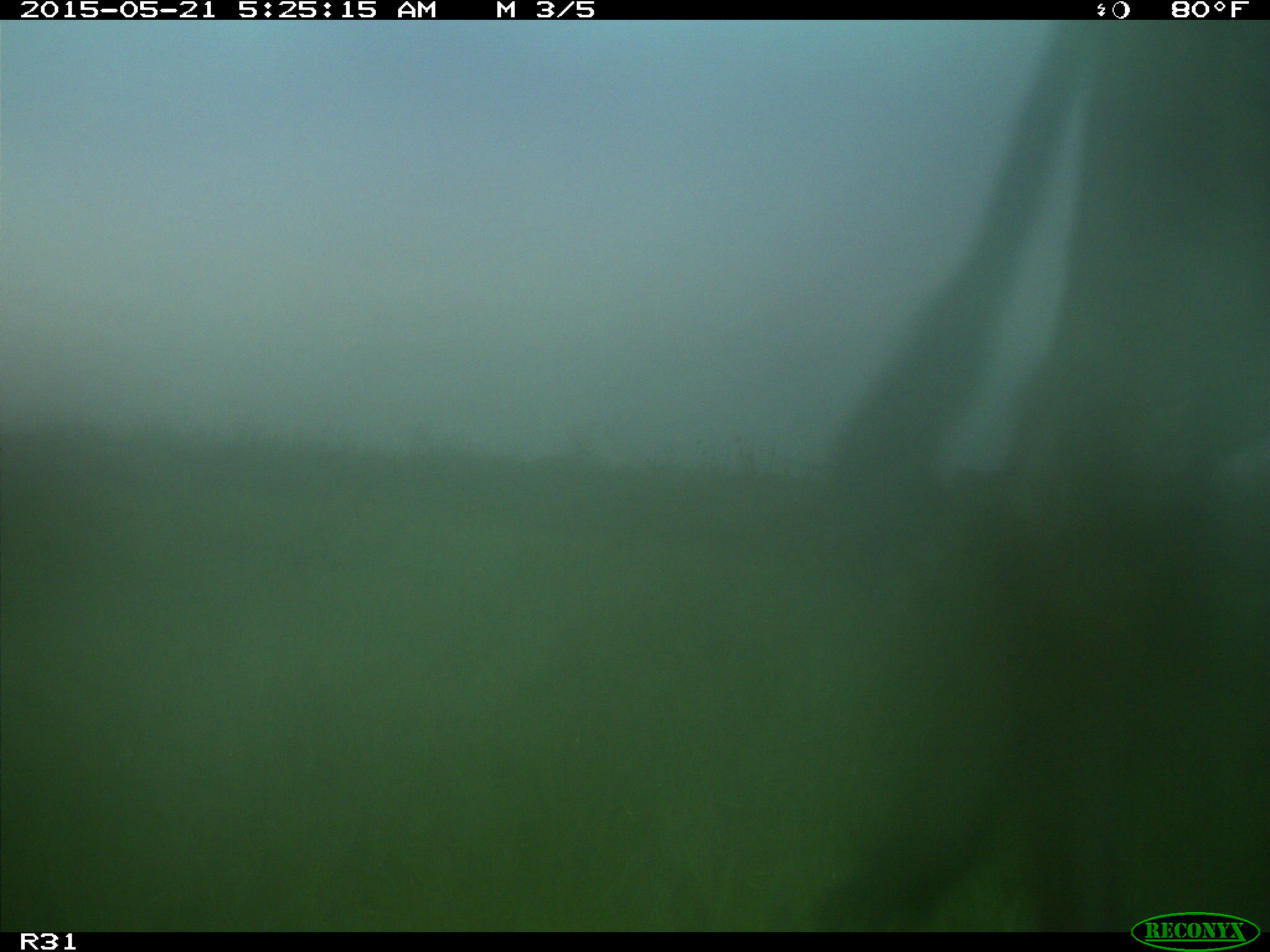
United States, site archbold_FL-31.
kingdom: Animalia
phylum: Chordata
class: Mammalia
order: Artiodactyla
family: Bovidae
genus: Bos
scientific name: Bos taurus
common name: domestic cow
Bos taurus (domestic cow).